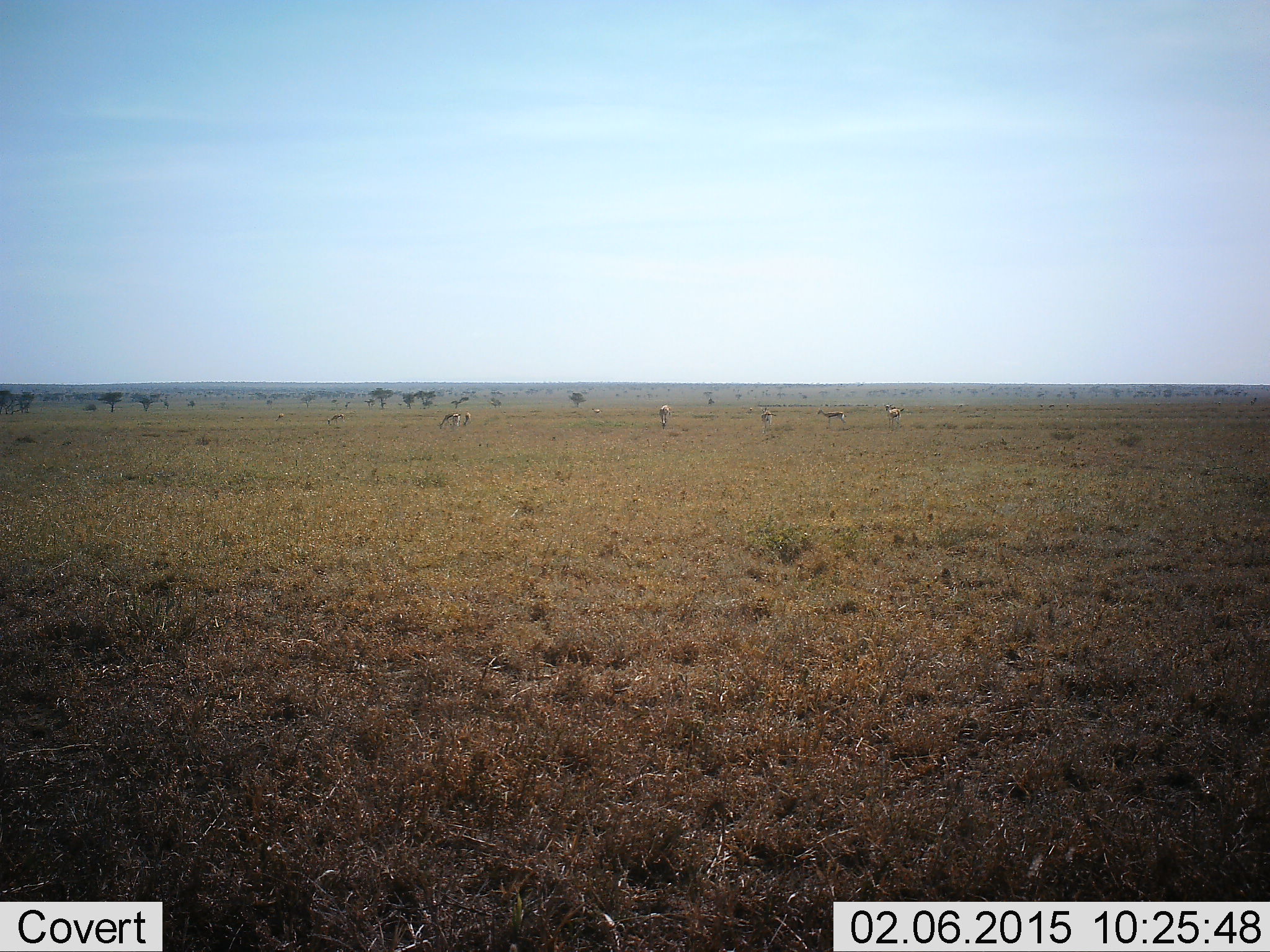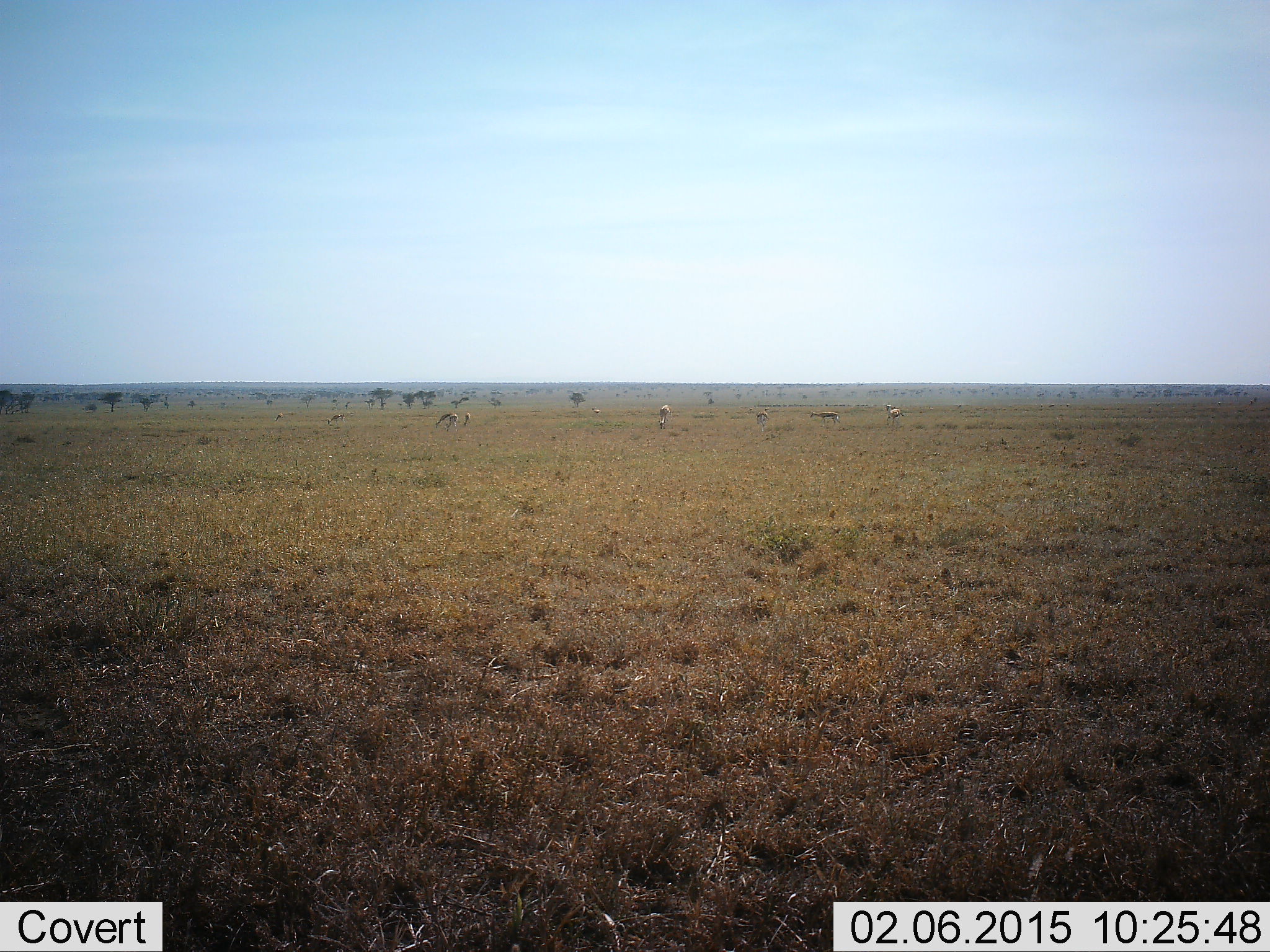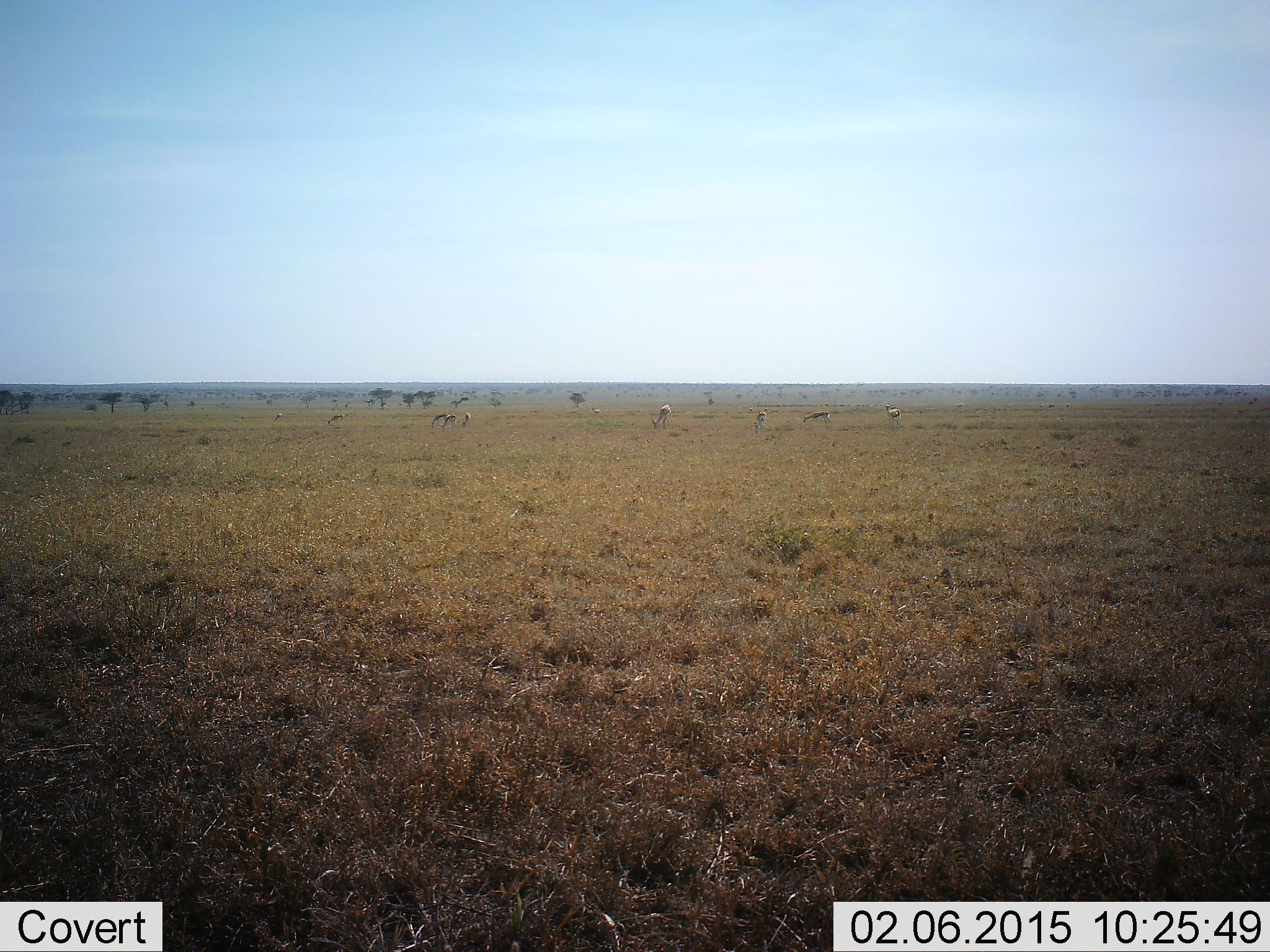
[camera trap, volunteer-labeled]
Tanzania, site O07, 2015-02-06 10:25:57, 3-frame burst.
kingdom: Animalia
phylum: Chordata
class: Mammalia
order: Artiodactyla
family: Bovidae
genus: Eudorcas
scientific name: Eudorcas thomsonii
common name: thomson's gazelle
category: gazellethomsons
Gazellethomsons (thomson's gazelle) (Eudorcas thomsonii), count 8. Behavior (volunteer vote fractions): standing 50%, resting 10%, moving 50%, interacting 0%. Young present (vote fraction): 0%. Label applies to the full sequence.